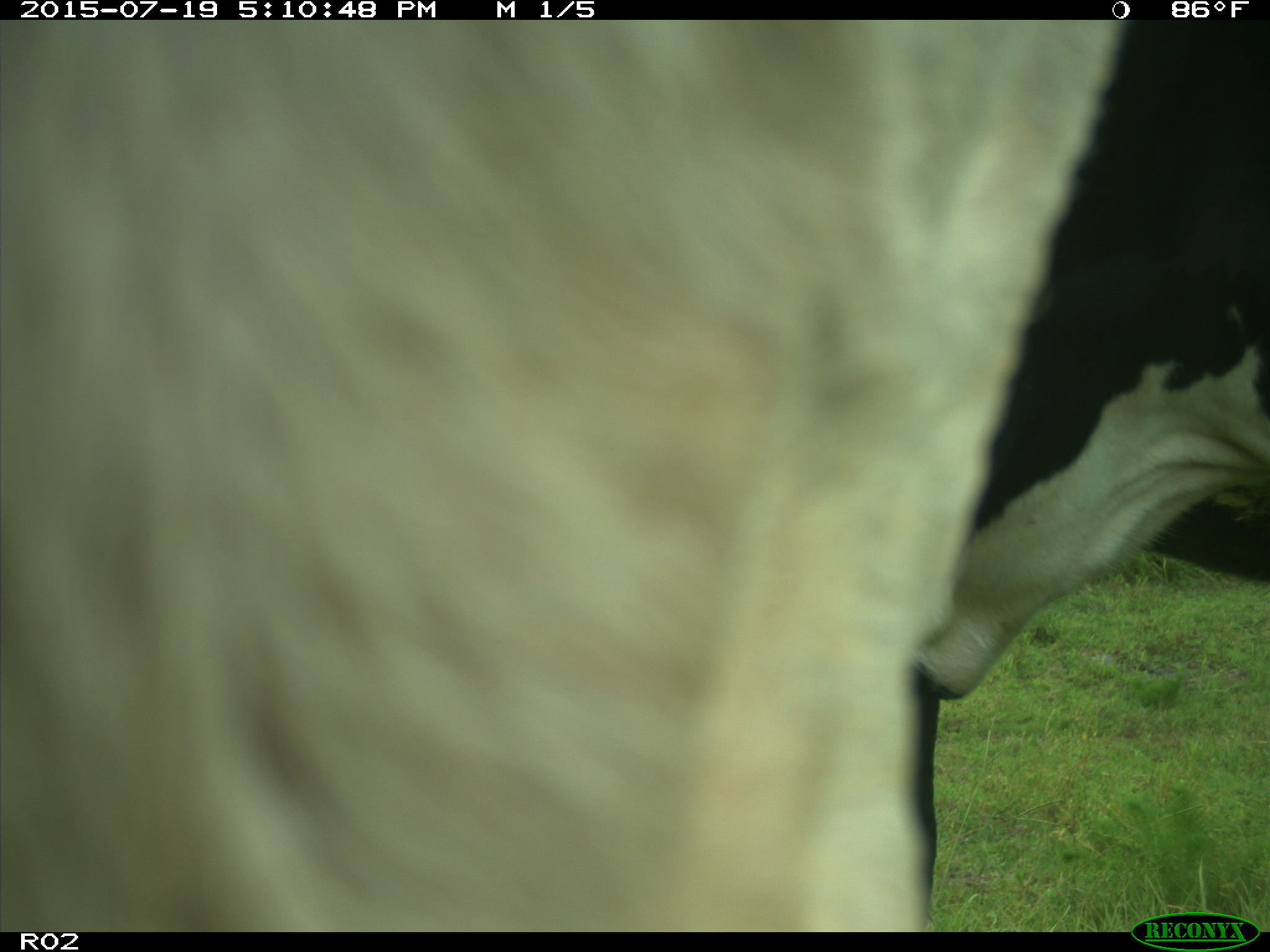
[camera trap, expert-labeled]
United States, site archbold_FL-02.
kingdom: Animalia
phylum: Chordata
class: Mammalia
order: Artiodactyla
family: Bovidae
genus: Bos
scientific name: Bos taurus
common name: domestic cow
Bos taurus (domestic cow).